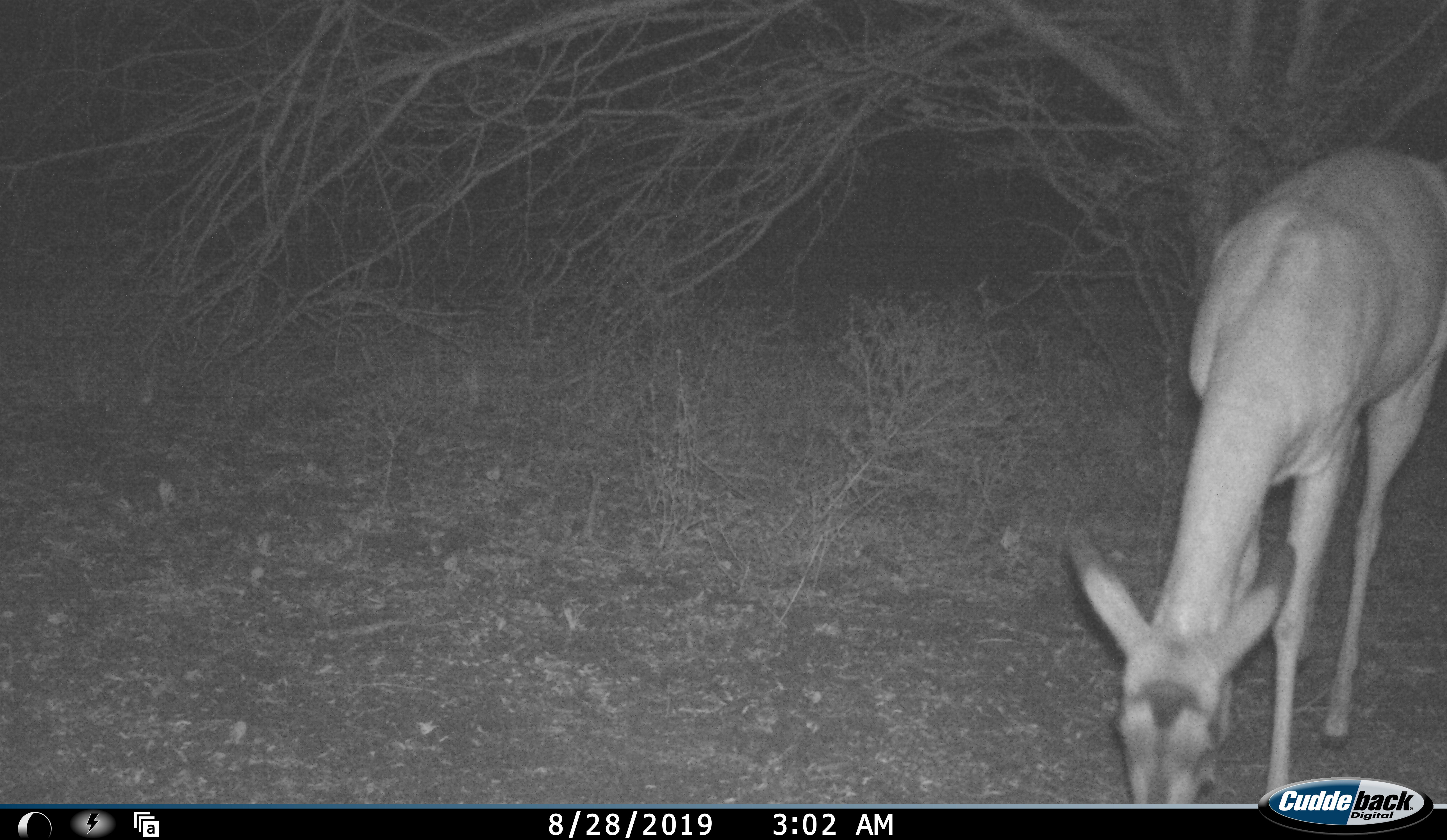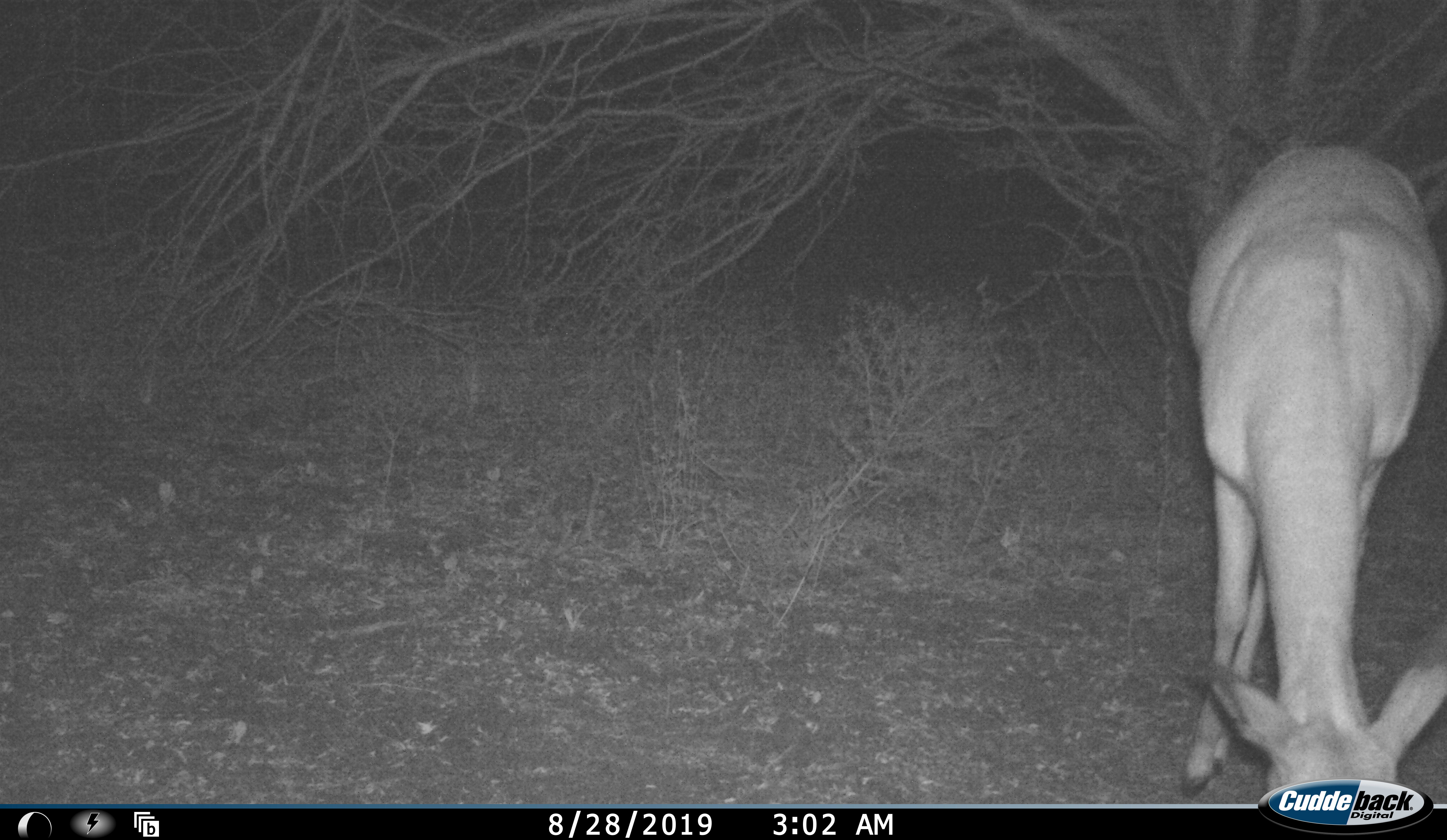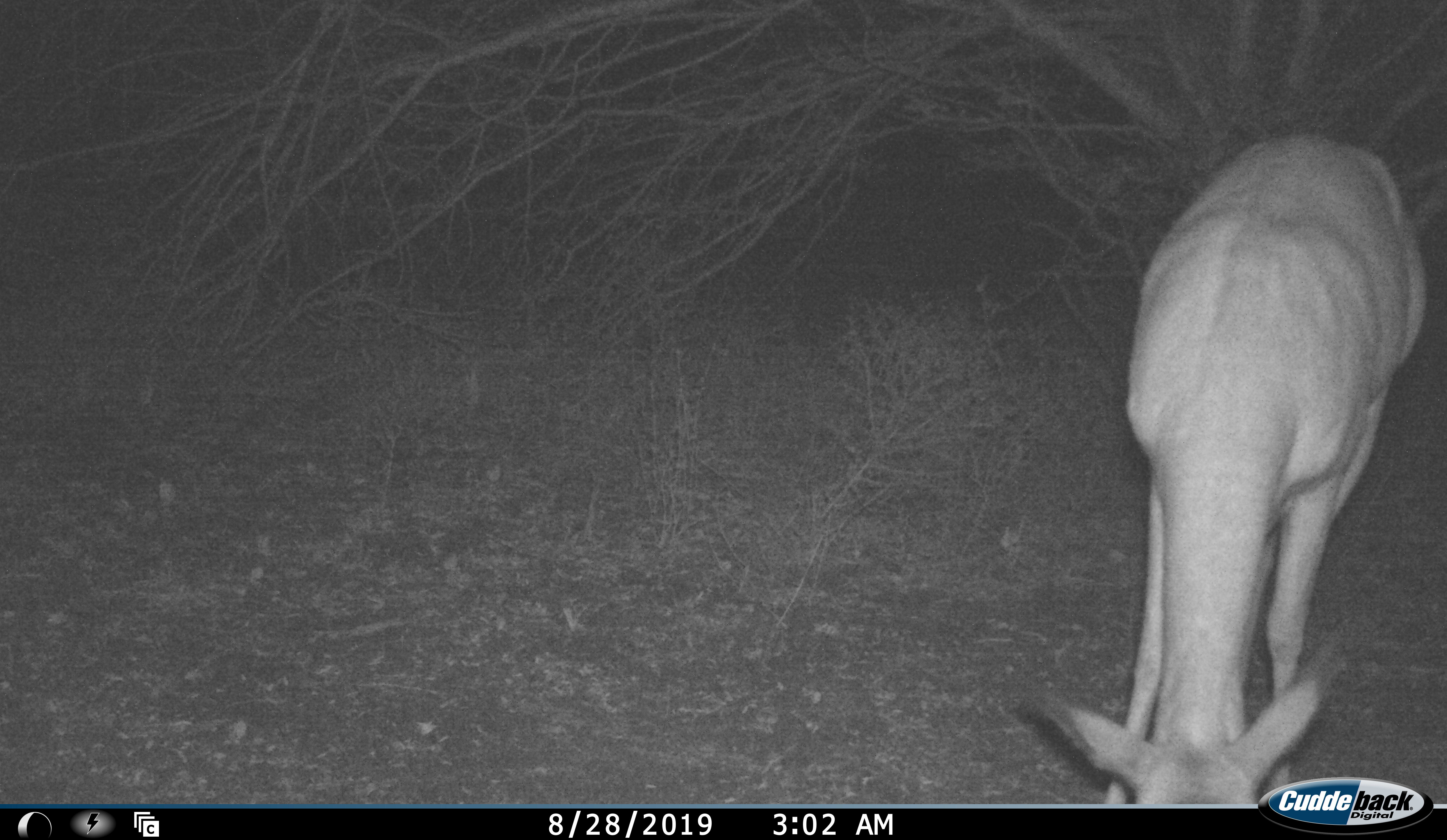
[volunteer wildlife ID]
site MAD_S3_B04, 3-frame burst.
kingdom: Animalia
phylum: Chordata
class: Mammalia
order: Artiodactyla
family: Bovidae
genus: Aepyceros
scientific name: Aepyceros melampus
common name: impala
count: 1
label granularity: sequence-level